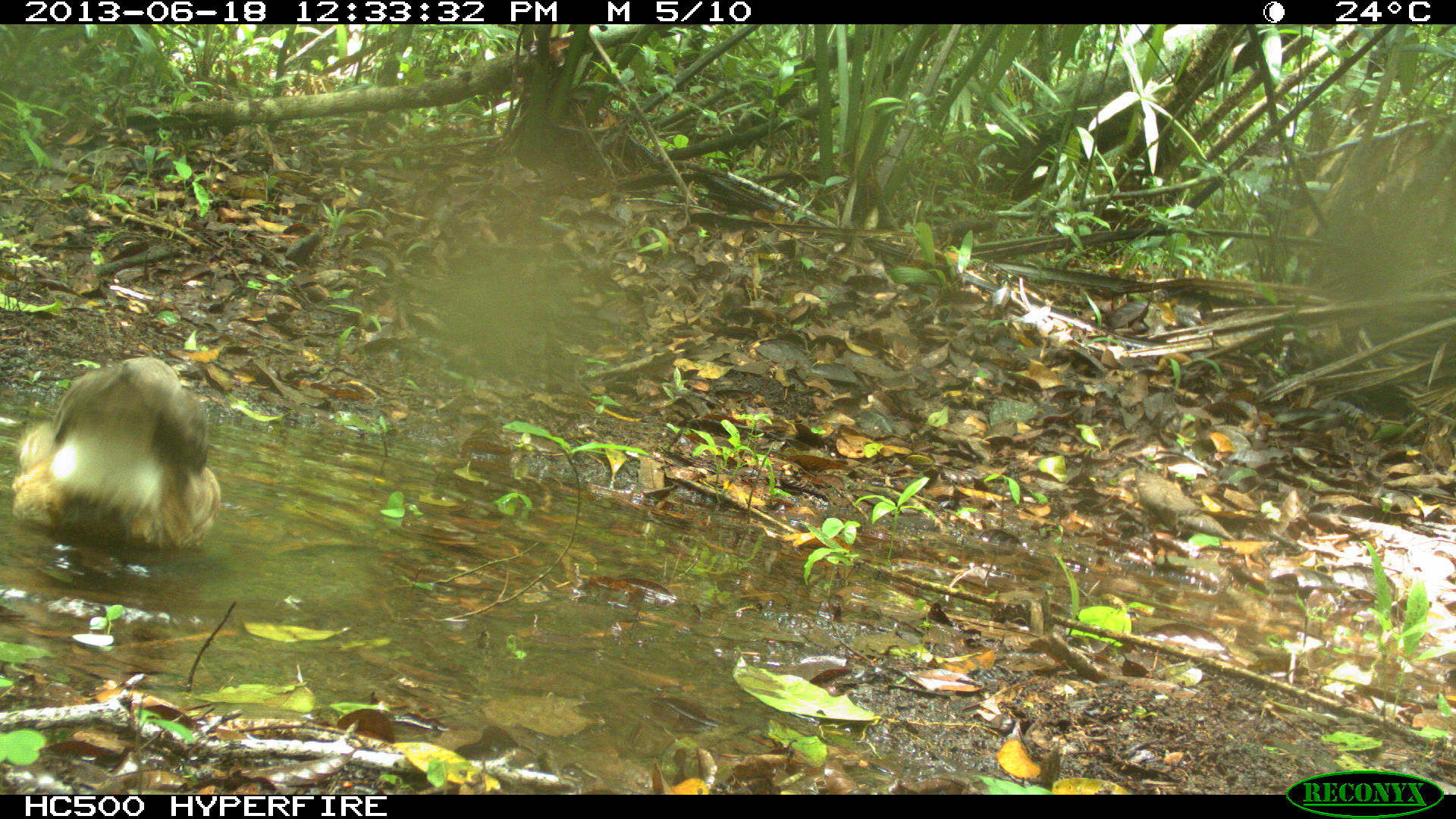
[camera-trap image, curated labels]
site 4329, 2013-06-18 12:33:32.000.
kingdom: Animalia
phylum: Chordata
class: Aves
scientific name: Aves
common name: birds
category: unknown raptor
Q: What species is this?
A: Unknown raptor (birds) (Aves).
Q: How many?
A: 1.